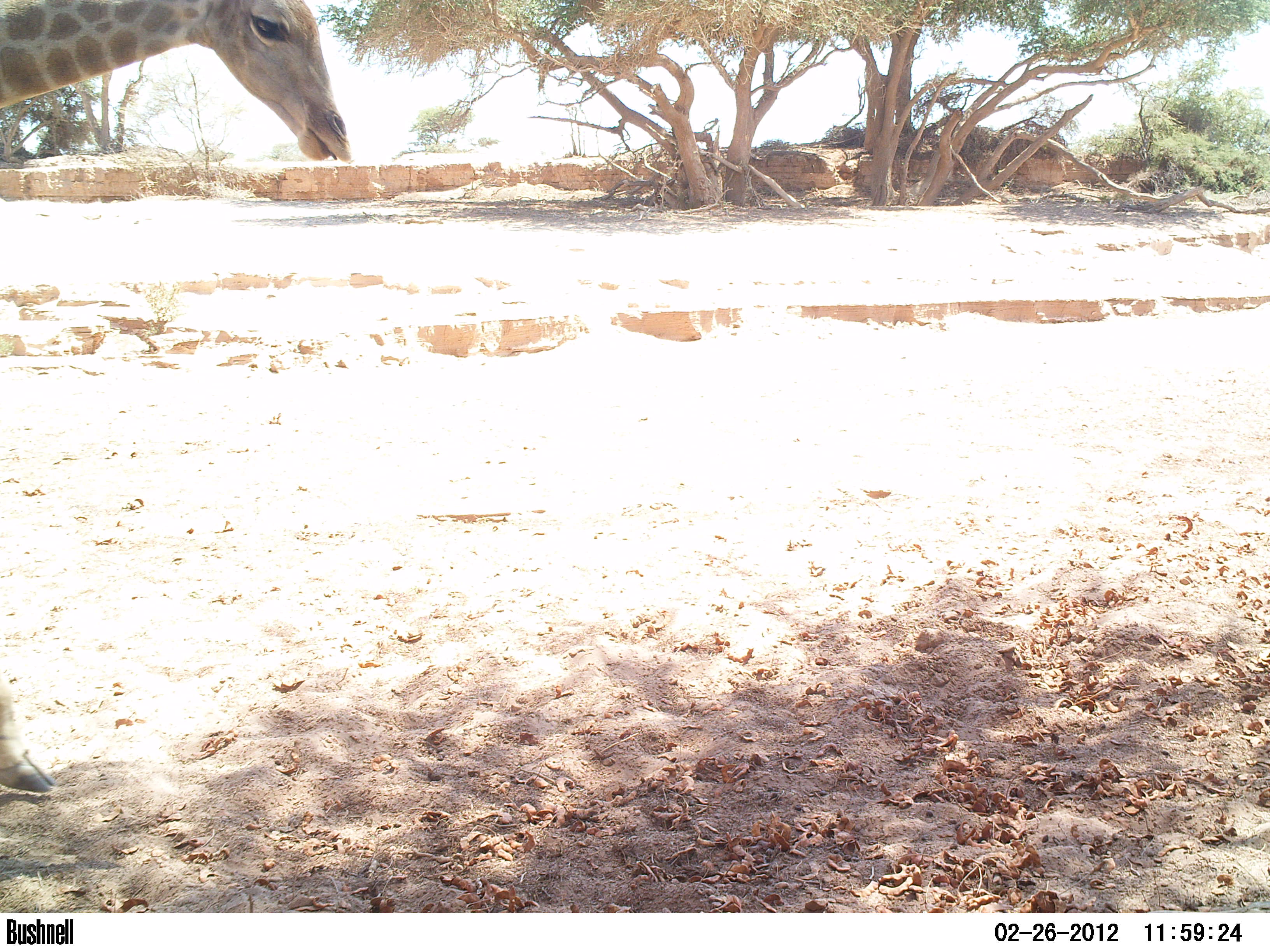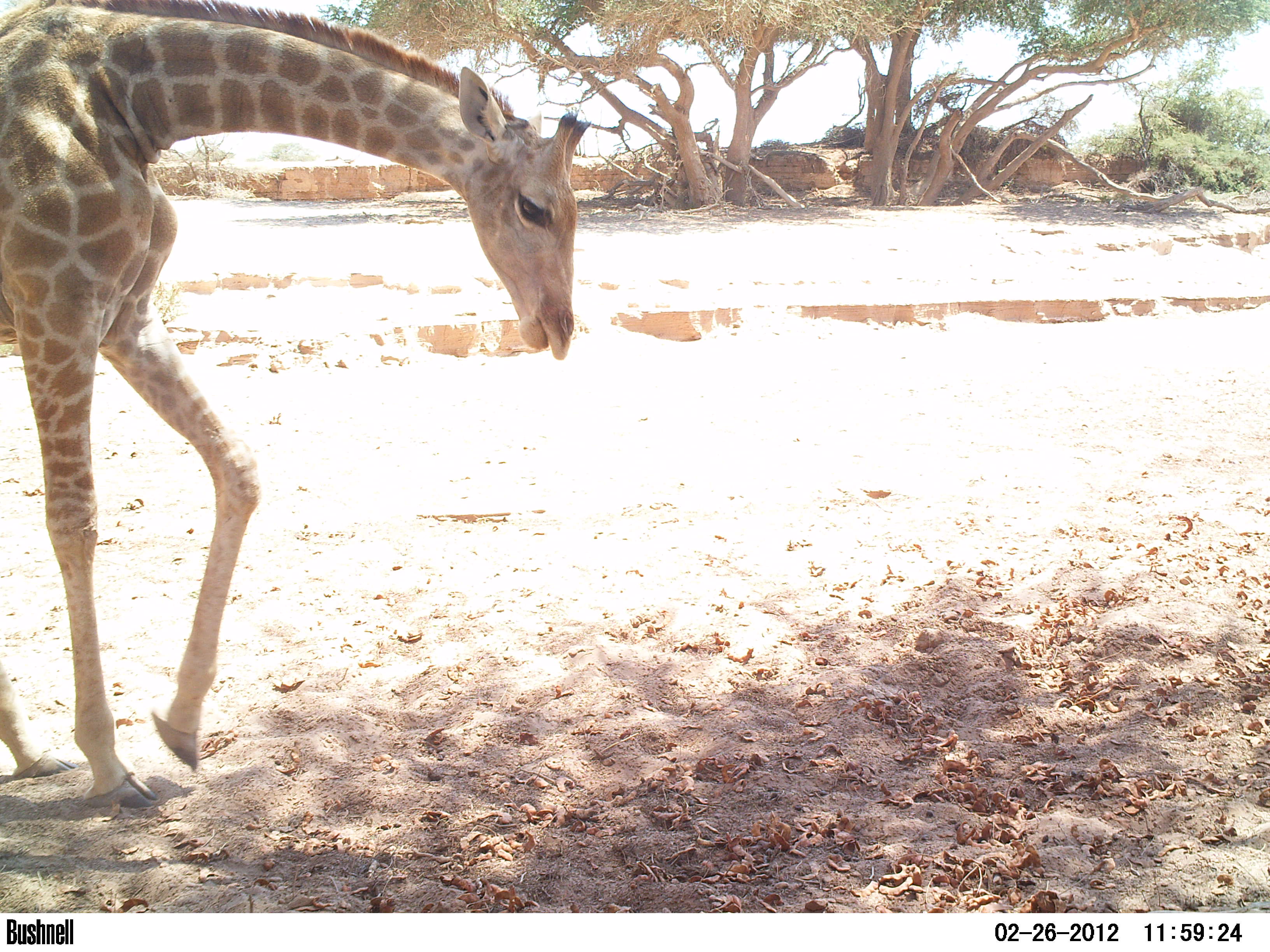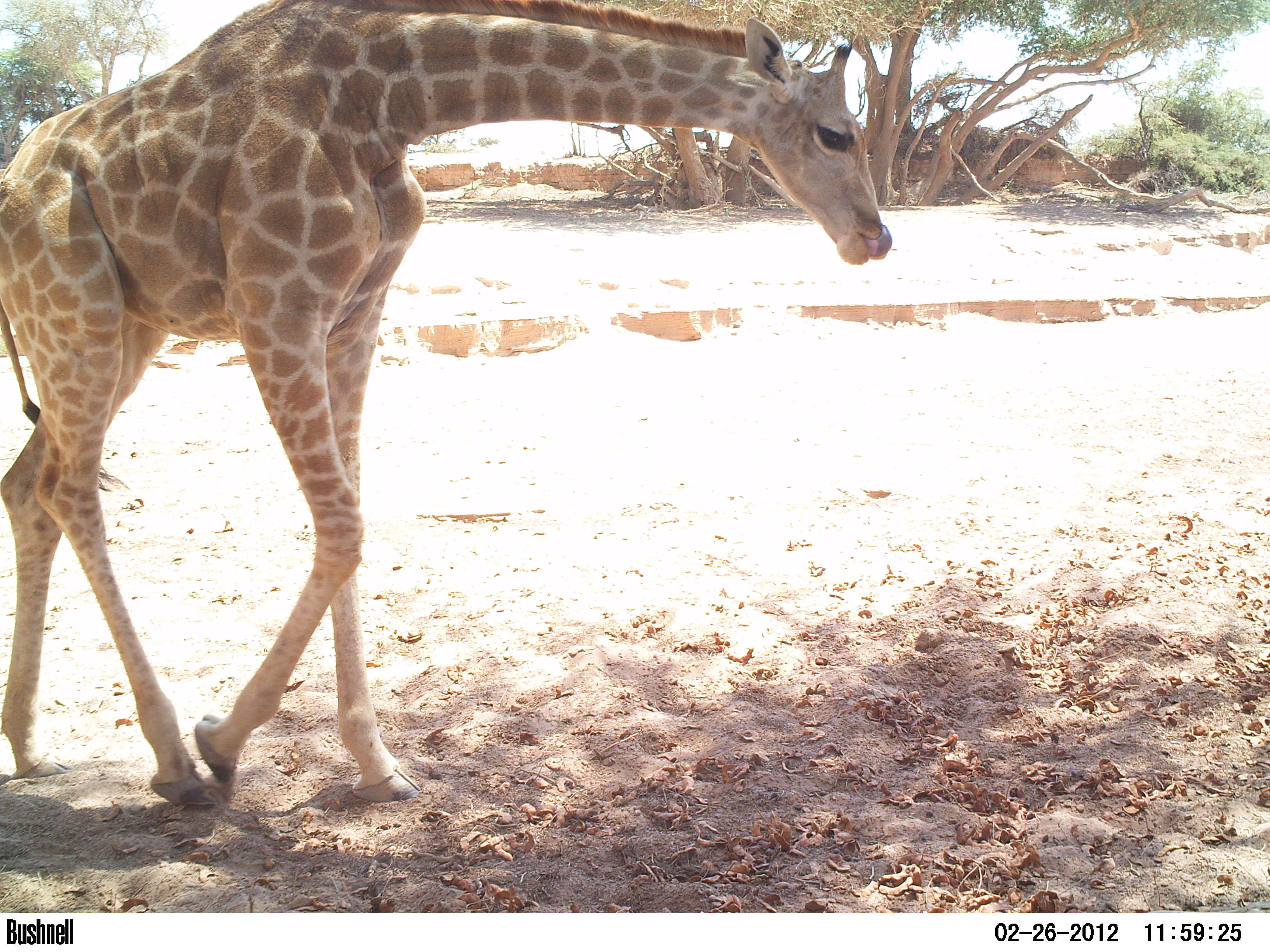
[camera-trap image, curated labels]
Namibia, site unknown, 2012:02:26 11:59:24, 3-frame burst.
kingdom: Animalia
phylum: Chordata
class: Mammalia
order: Artiodactyla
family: Giraffidae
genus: Giraffa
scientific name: Giraffa camelopardalis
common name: giraffe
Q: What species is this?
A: Giraffa camelopardalis (giraffe).